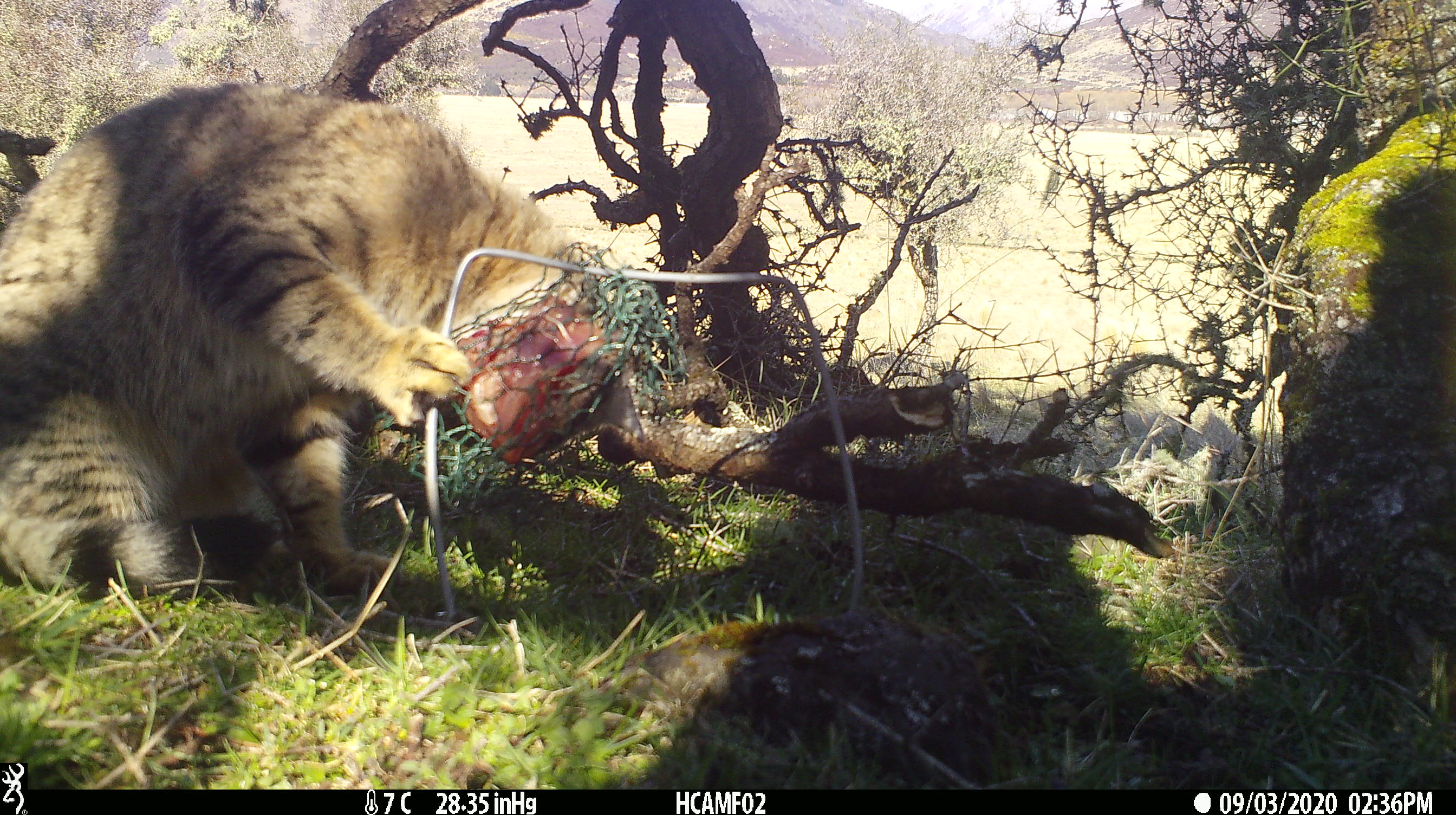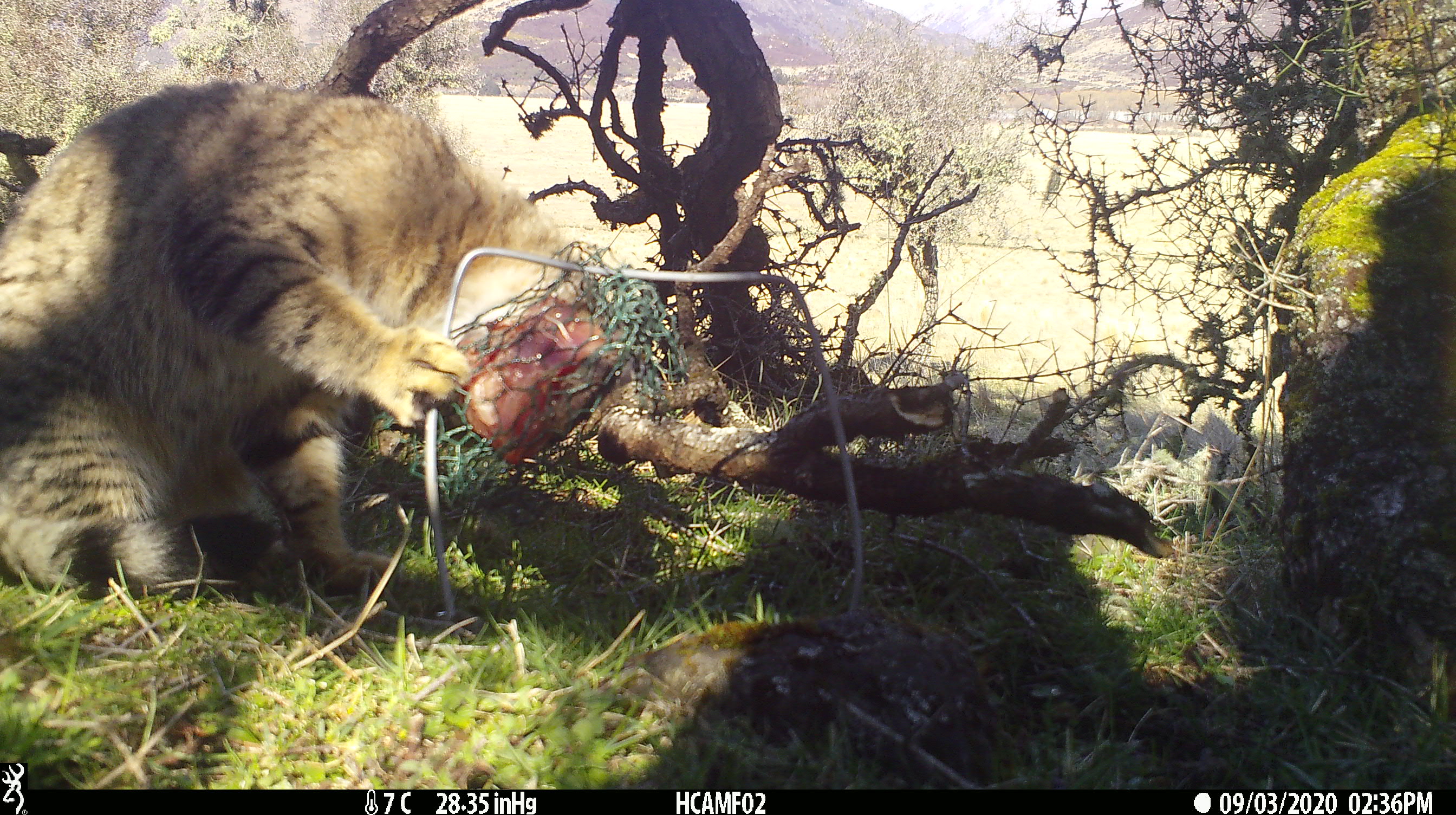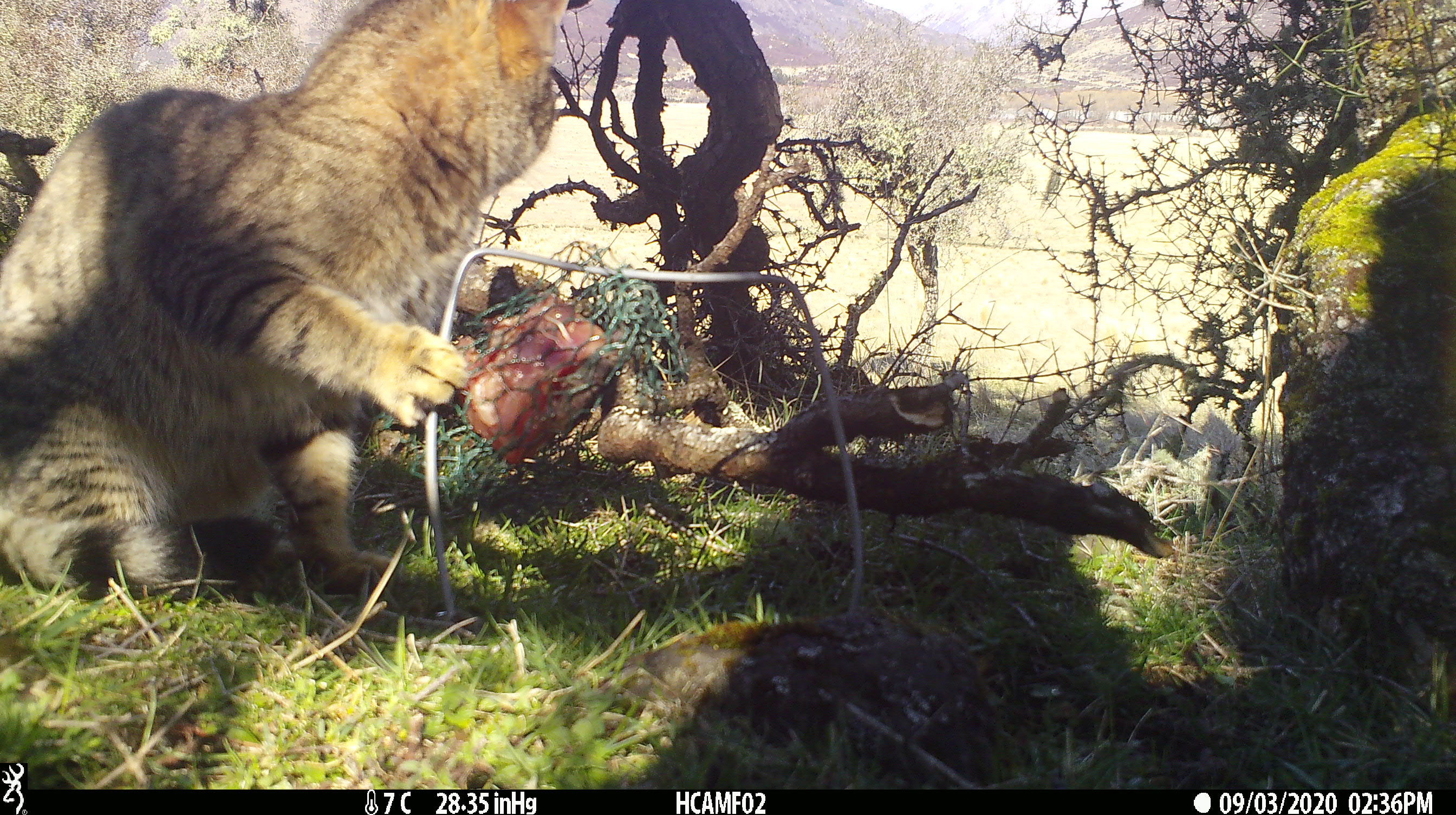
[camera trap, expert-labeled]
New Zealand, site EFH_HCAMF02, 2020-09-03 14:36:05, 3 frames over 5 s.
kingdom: Animalia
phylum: Chordata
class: Mammalia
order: Carnivora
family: Felidae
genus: Felis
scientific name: Felis catus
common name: domestic cat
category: cat